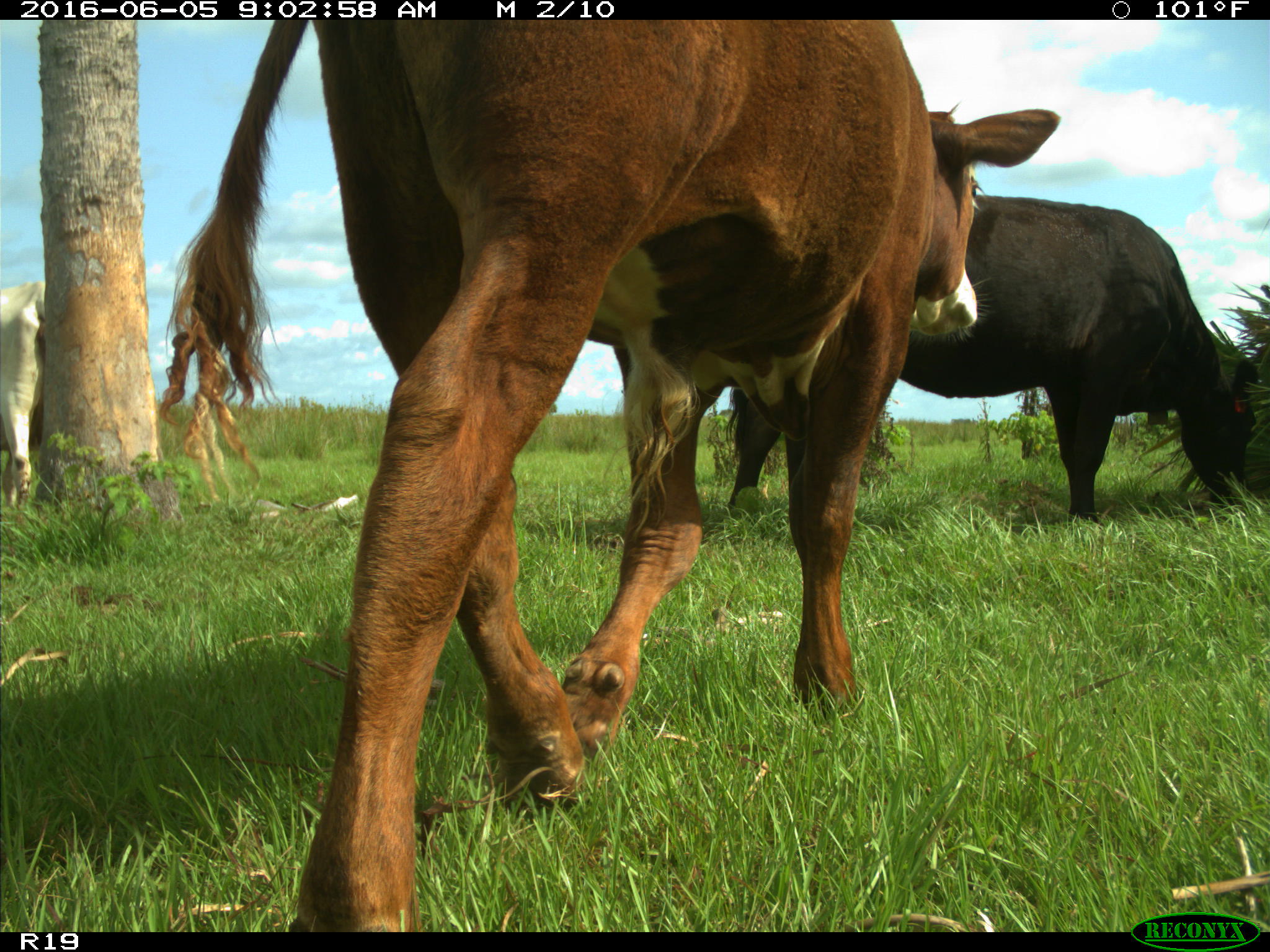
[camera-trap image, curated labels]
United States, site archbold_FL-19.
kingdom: Animalia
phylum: Chordata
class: Mammalia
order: Artiodactyla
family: Bovidae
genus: Bos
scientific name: Bos taurus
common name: domestic cow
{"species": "Bos taurus (domestic cow)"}